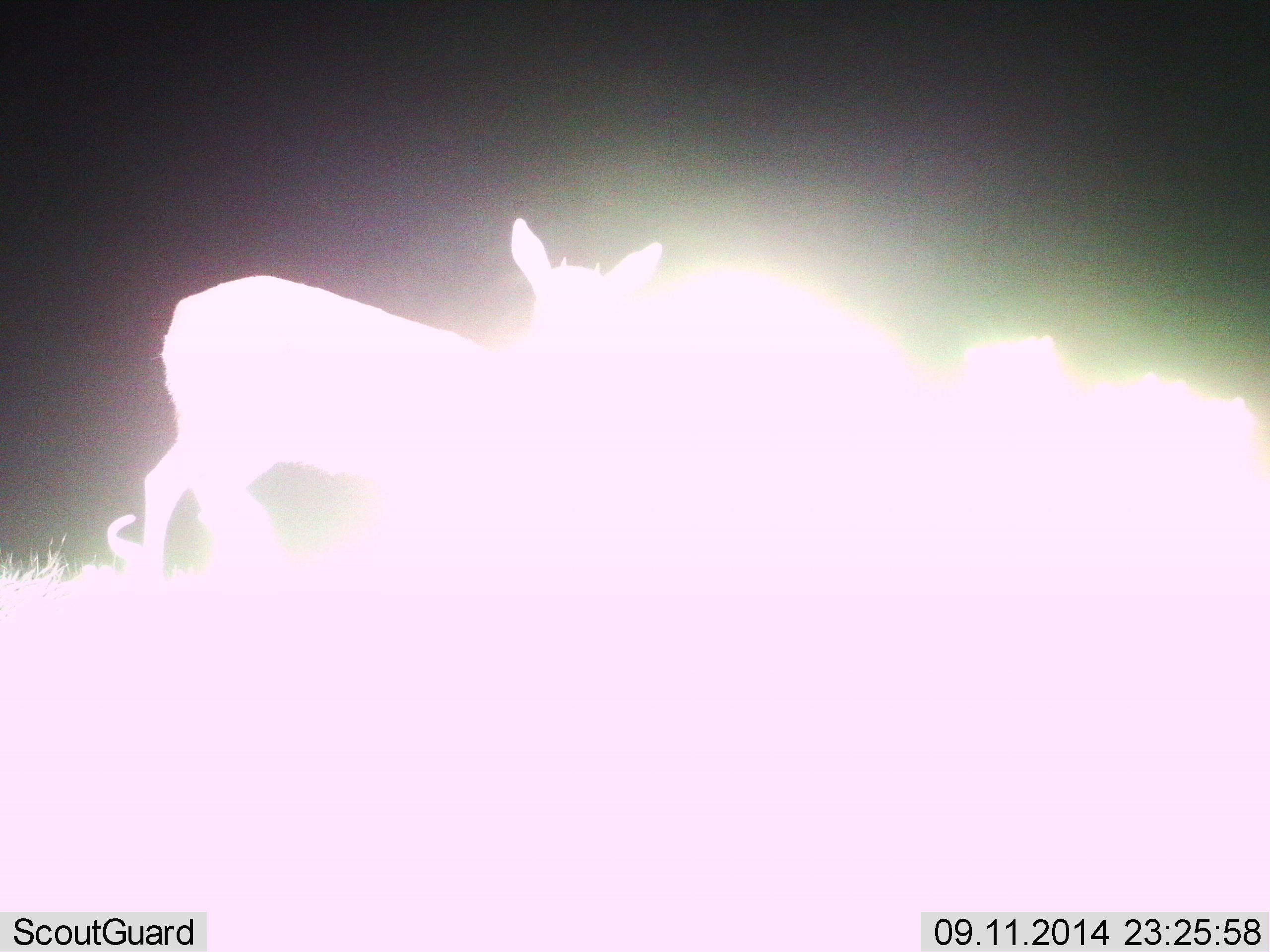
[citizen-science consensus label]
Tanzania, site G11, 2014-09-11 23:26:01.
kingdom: Animalia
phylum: Chordata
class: Mammalia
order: Artiodactyla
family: Bovidae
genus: Eudorcas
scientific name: Eudorcas thomsonii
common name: thomson's gazelle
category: gazellethomsons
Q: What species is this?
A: Gazellethomsons (thomson's gazelle) (Eudorcas thomsonii).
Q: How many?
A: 1.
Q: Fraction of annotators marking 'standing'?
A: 89%.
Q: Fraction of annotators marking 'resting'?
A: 0%.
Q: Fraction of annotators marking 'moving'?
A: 22%.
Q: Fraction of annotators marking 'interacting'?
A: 0%.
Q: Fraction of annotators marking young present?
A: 0%.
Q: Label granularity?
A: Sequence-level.